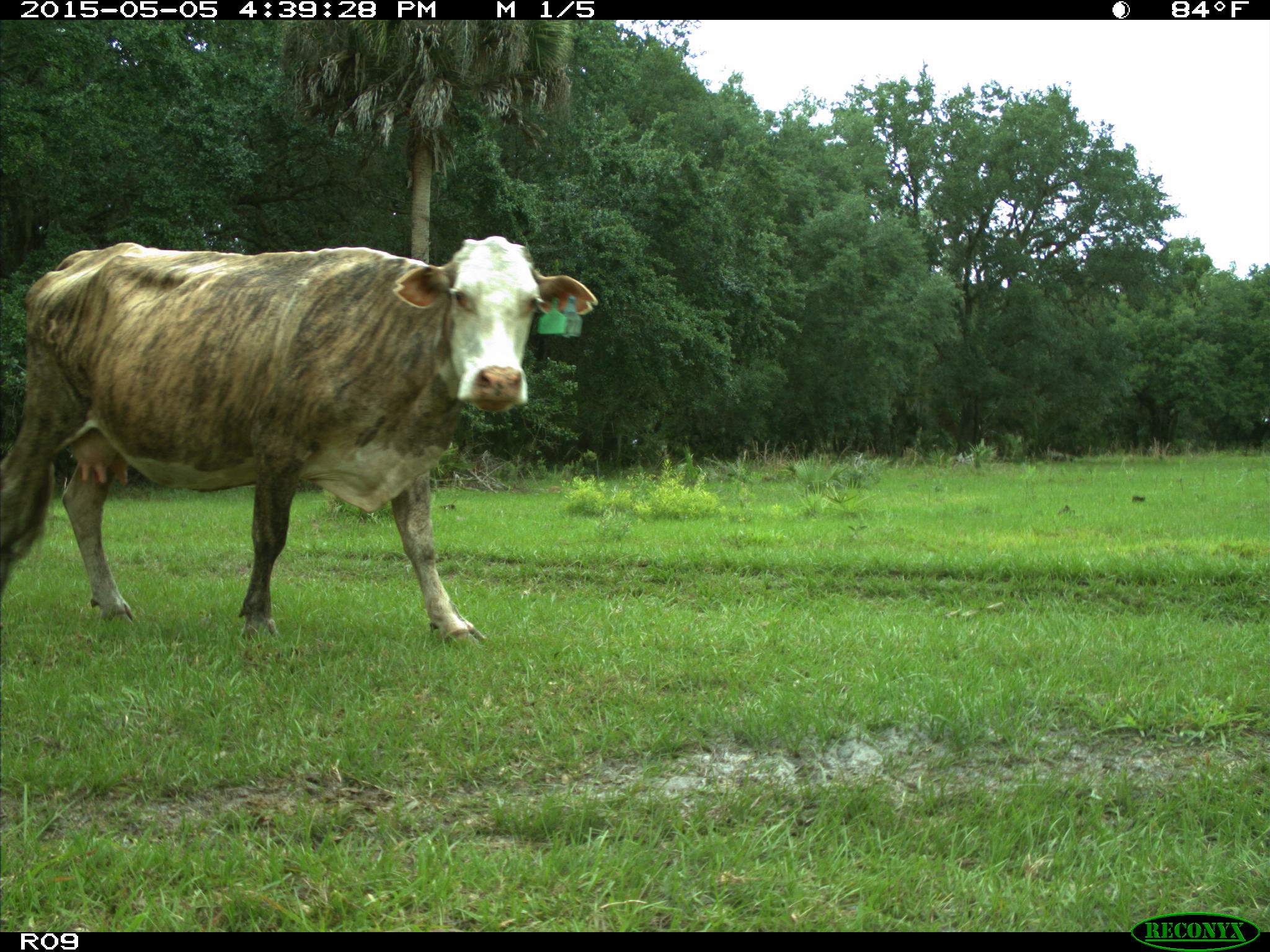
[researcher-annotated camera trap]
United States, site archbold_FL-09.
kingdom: Animalia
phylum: Chordata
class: Mammalia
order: Artiodactyla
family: Bovidae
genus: Bos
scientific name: Bos taurus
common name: domestic cow